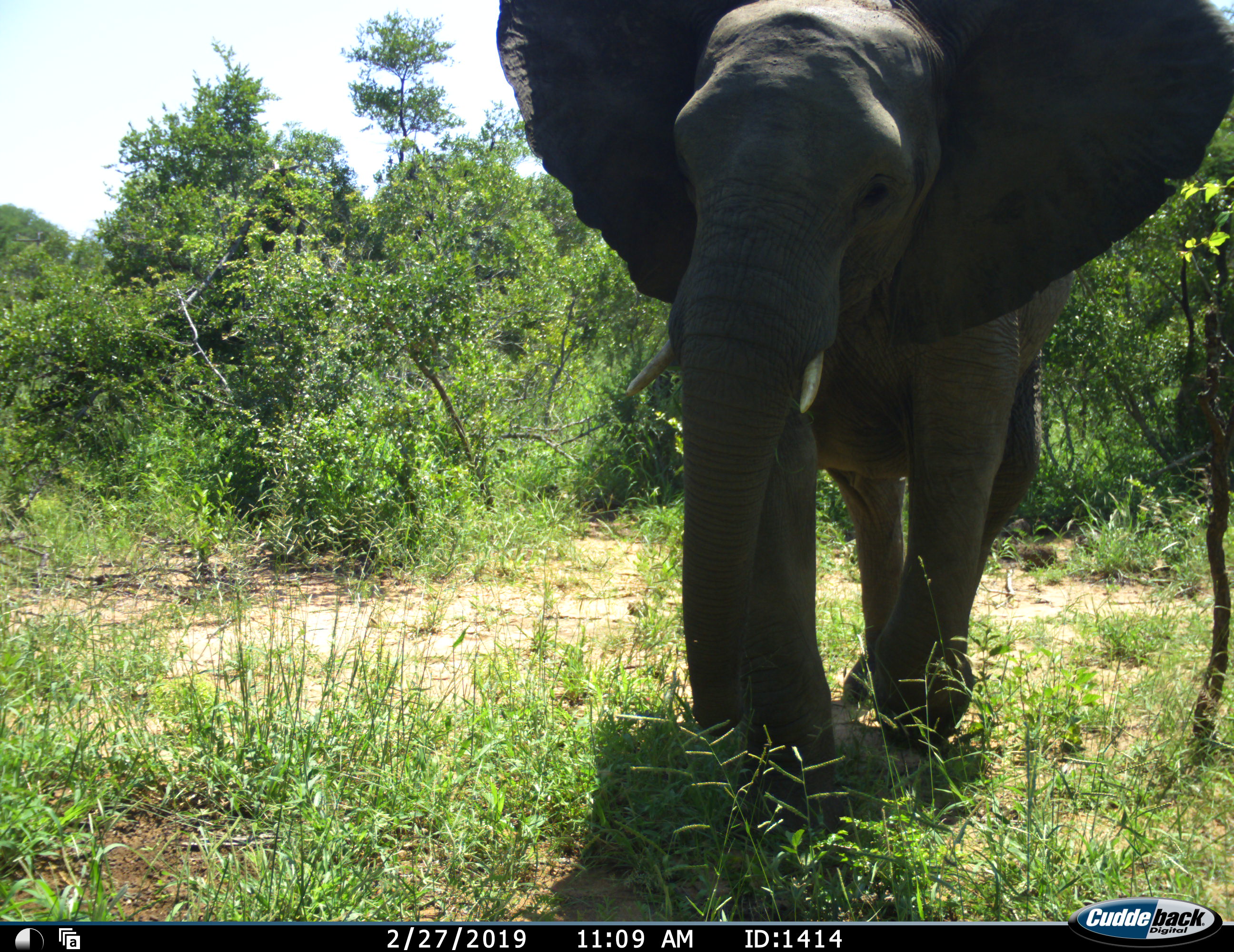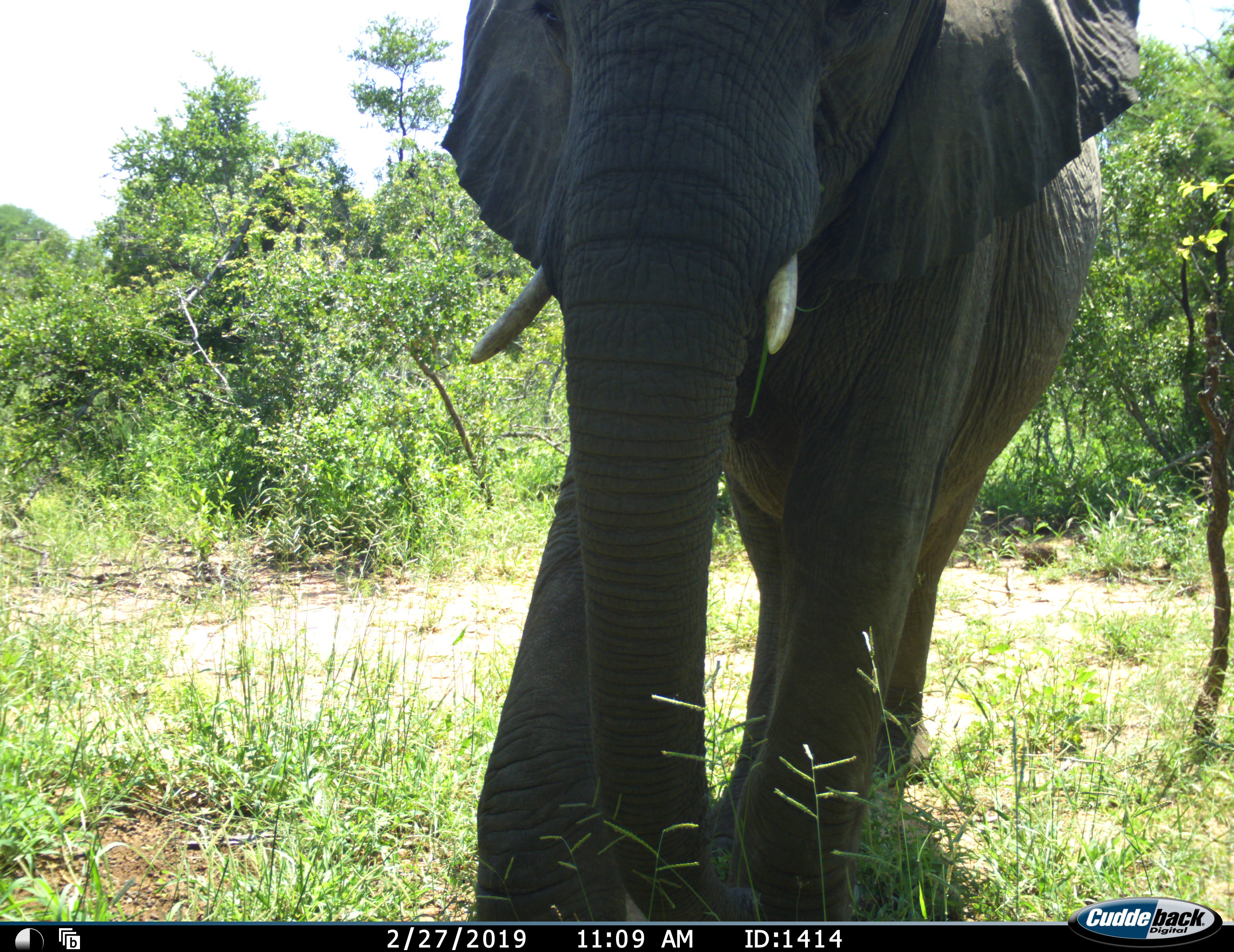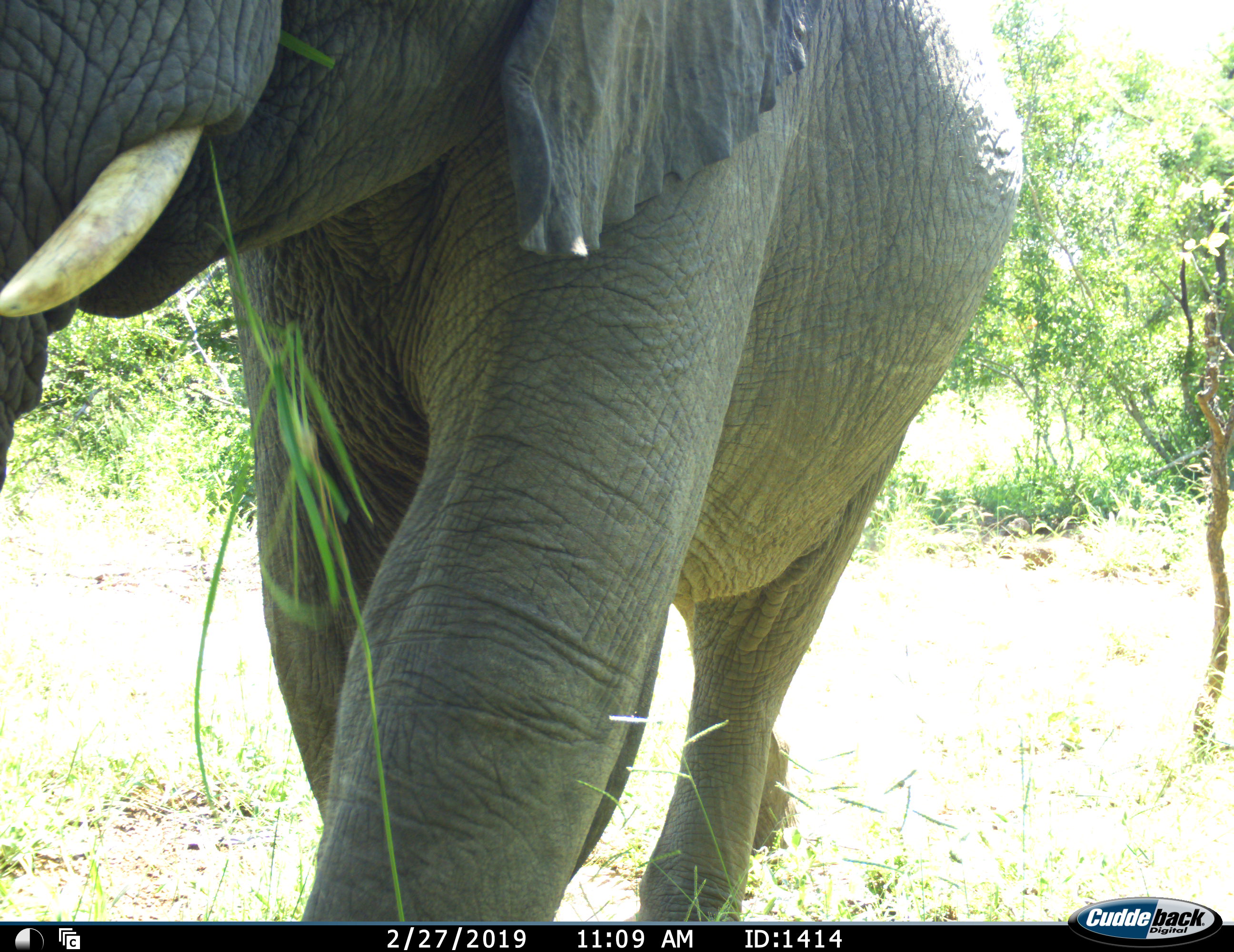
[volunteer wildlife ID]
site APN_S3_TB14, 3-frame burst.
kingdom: Animalia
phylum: Chordata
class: Mammalia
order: Proboscidea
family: Elephantidae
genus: Loxodonta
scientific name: Loxodonta africana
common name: african bush elephant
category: elephant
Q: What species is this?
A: Elephant (african bush elephant) (Loxodonta africana).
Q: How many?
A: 1.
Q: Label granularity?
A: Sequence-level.